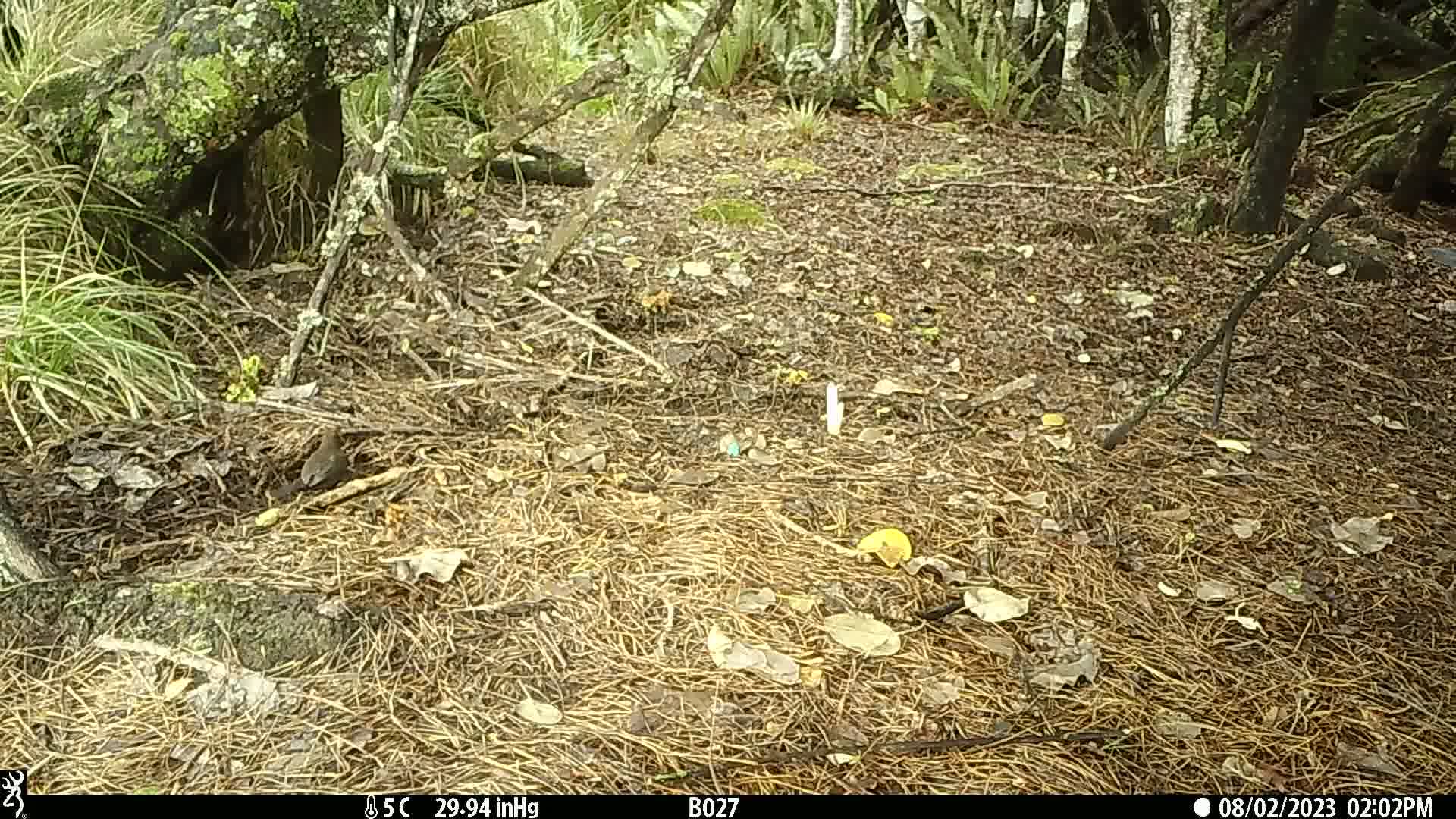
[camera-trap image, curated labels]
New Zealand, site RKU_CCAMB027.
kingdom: Animalia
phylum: Chordata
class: Aves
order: Passeriformes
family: Turdidae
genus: Turdus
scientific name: Turdus merula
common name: eurasian blackbird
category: blackbird